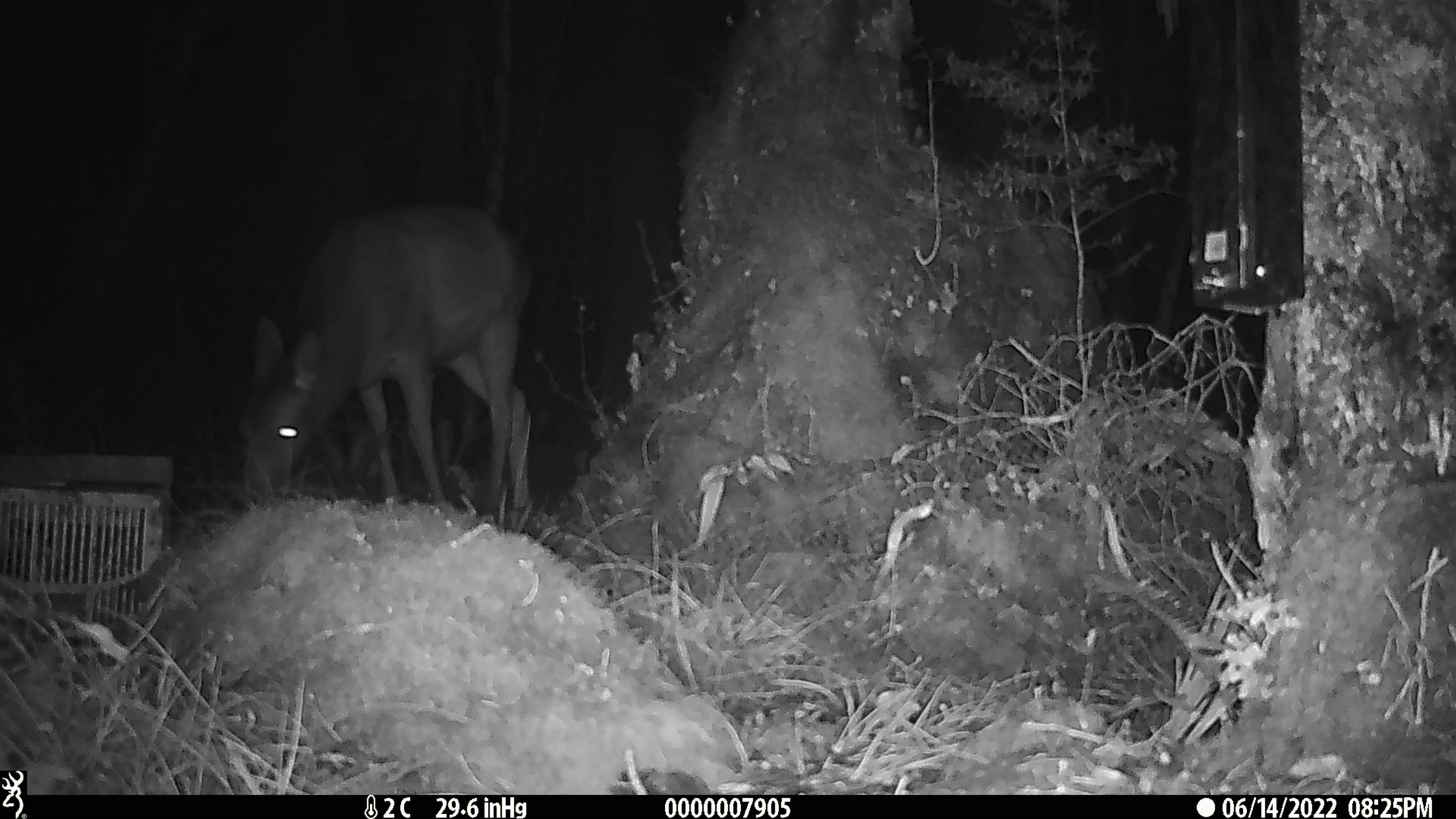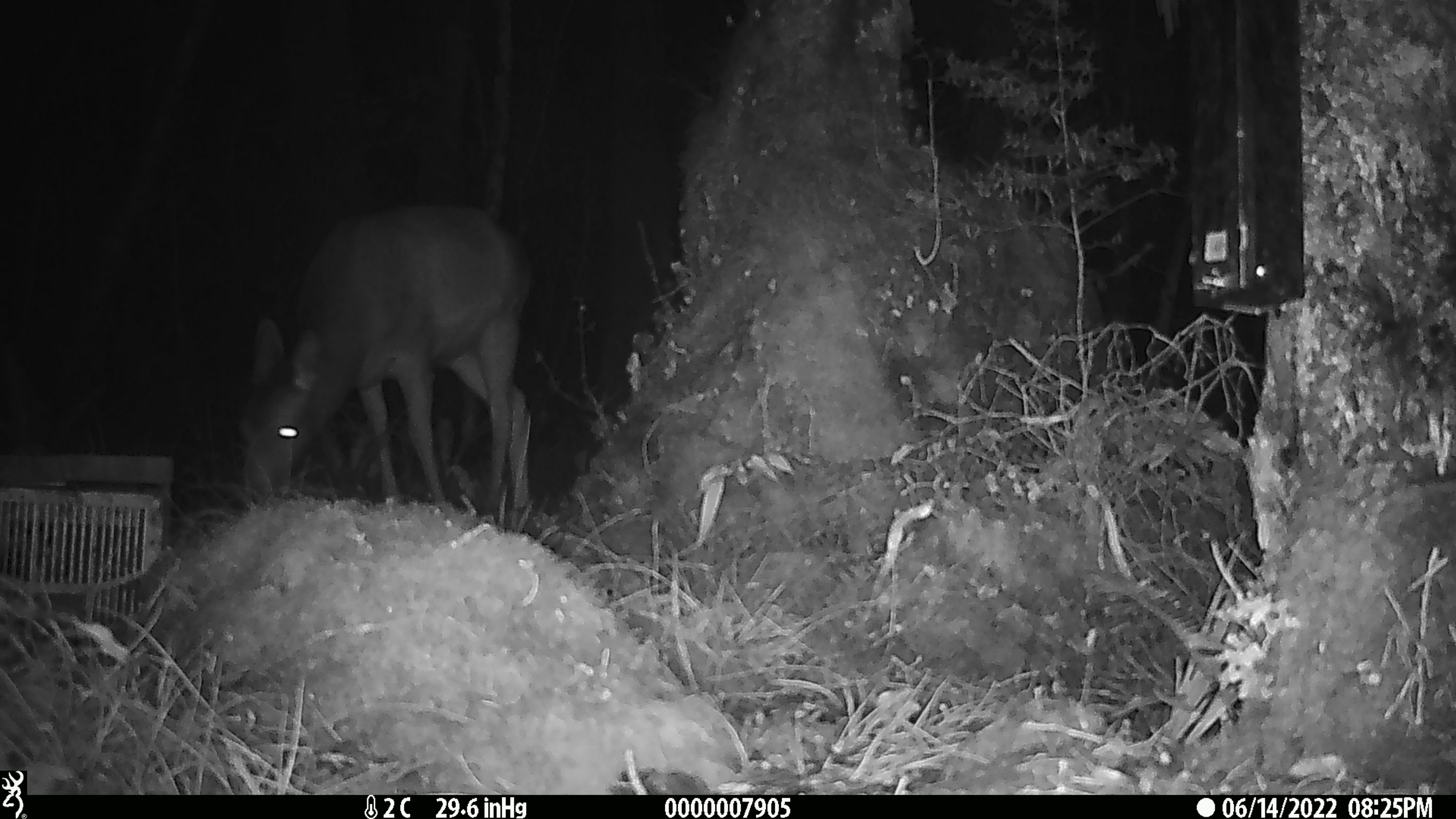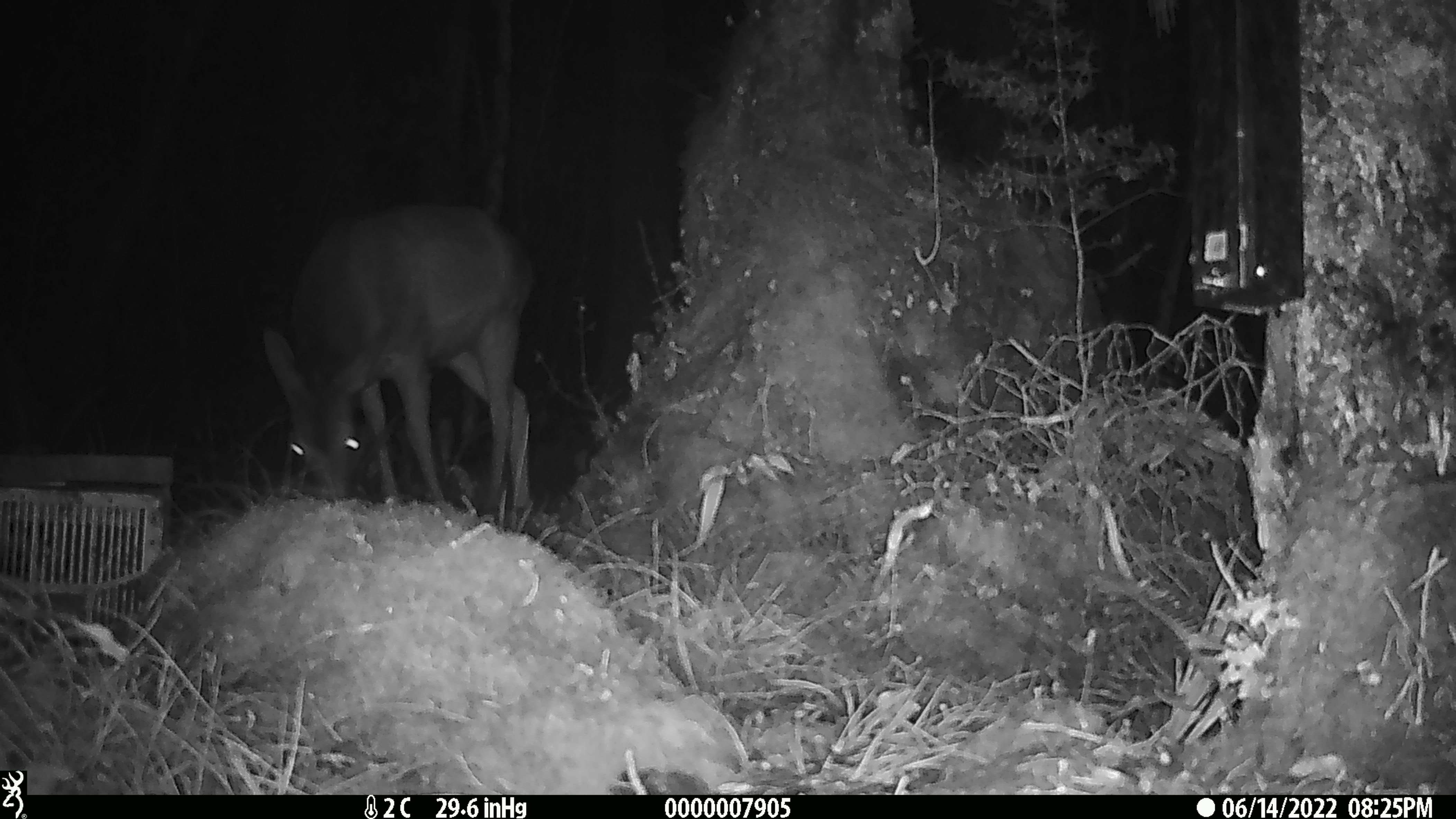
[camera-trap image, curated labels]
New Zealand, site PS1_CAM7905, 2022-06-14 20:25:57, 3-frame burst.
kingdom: Animalia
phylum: Chordata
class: Mammalia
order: Artiodactyla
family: Cervidae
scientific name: Cervidae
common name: deer